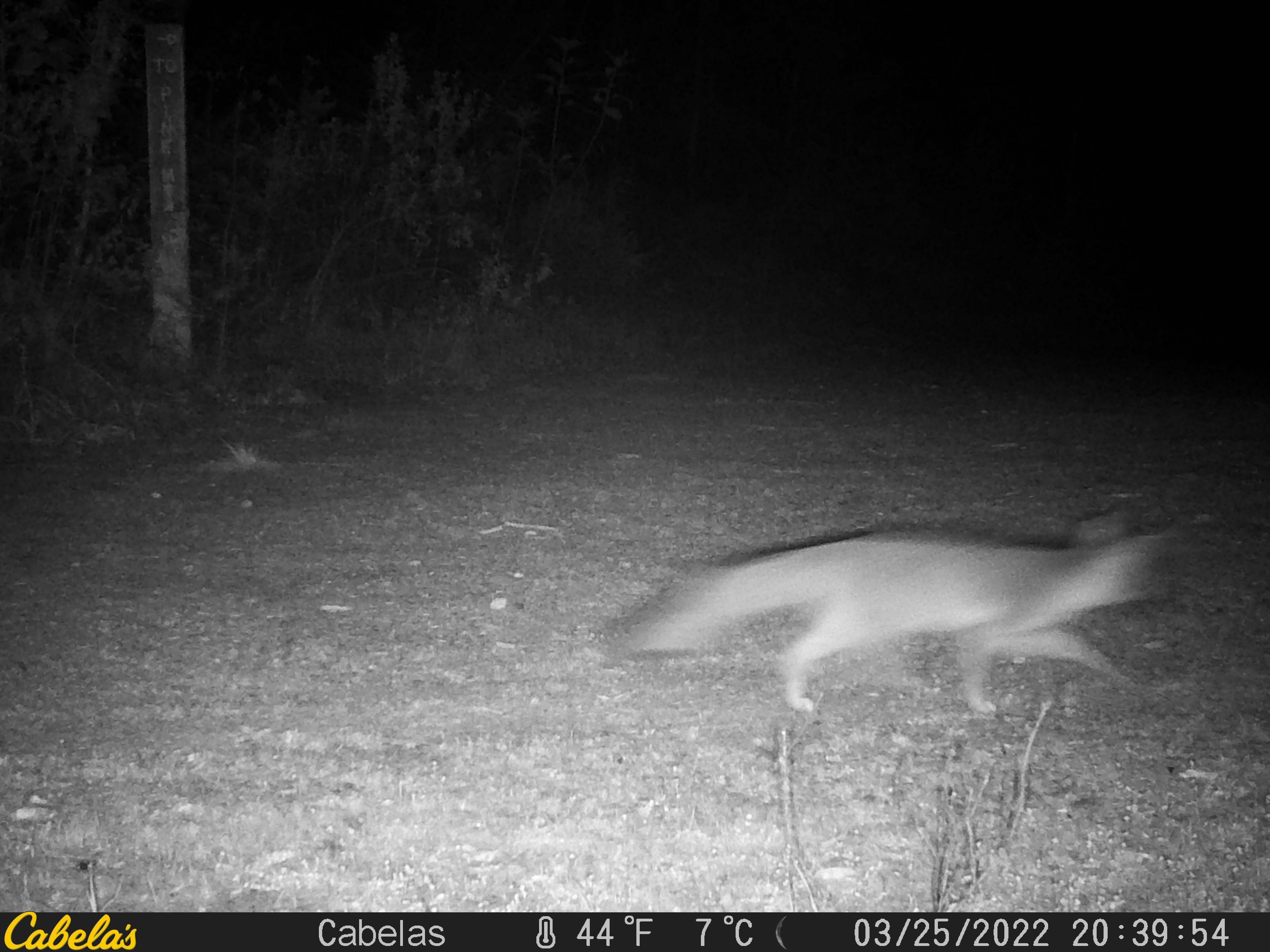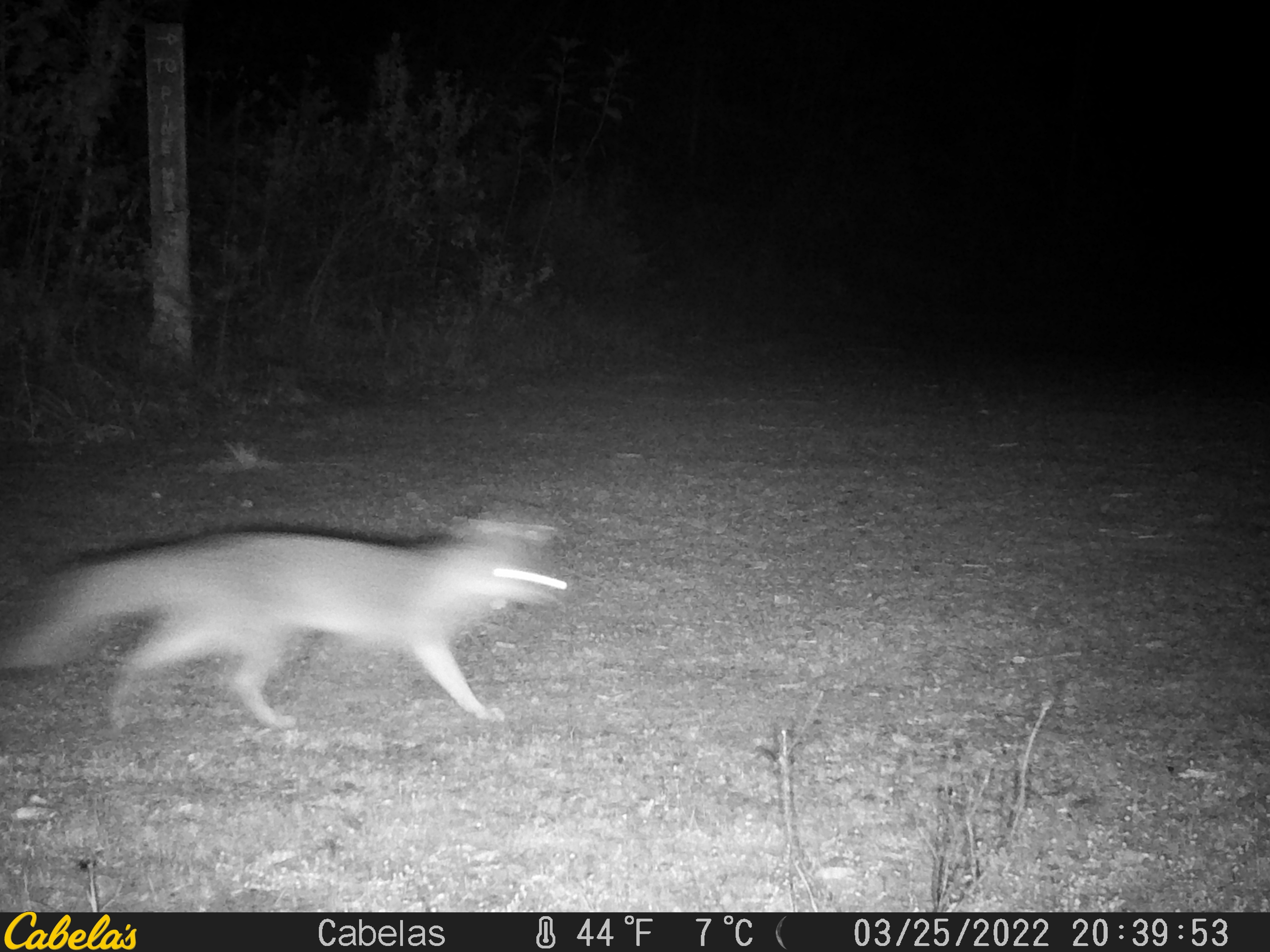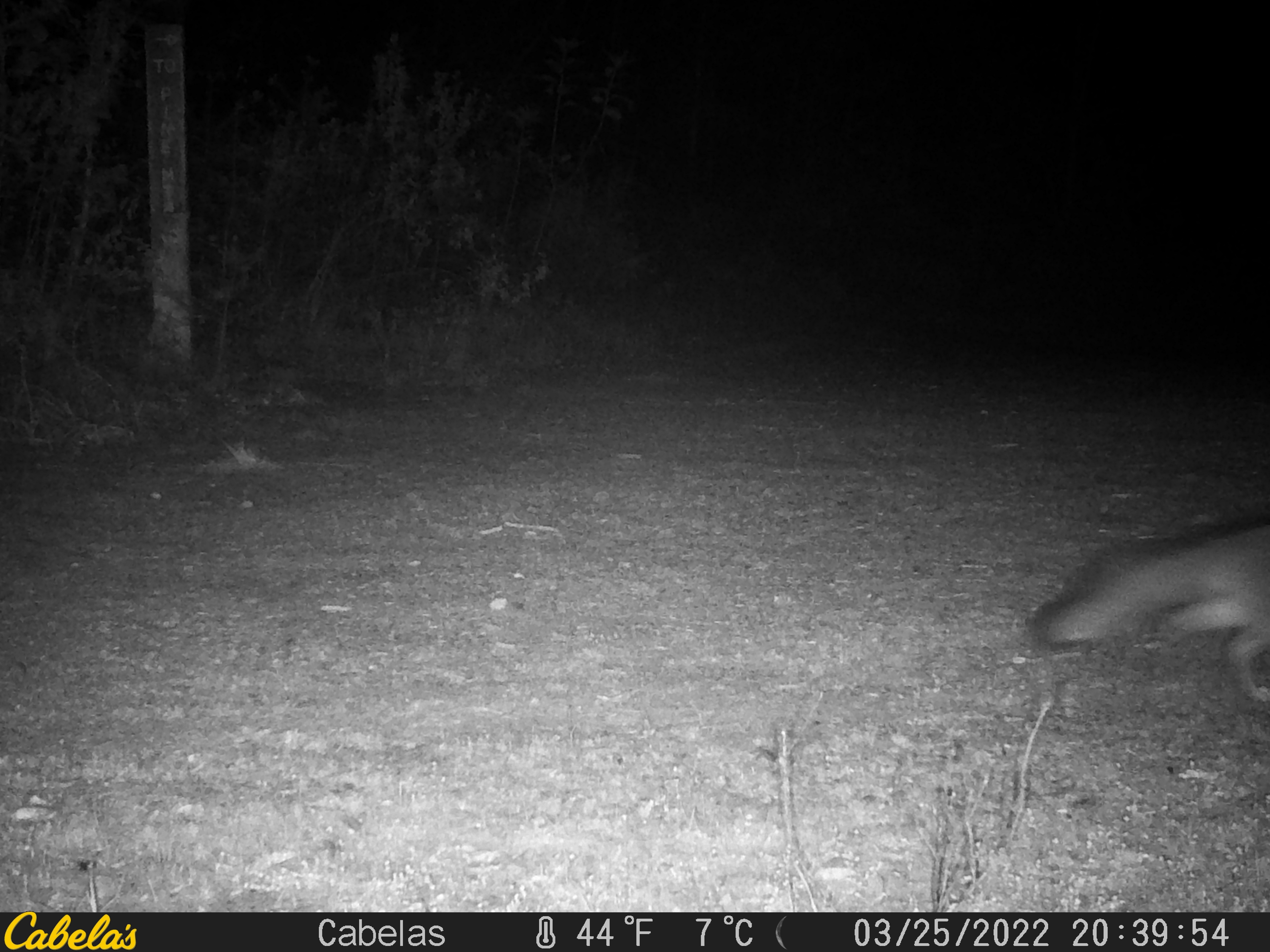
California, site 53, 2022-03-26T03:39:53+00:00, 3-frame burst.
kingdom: Animalia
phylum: Chordata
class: Mammalia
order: Carnivora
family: Canidae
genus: Urocyon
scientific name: Urocyon cinereoargenteus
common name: gray fox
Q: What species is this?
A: Gray fox (Urocyon cinereoargenteus).